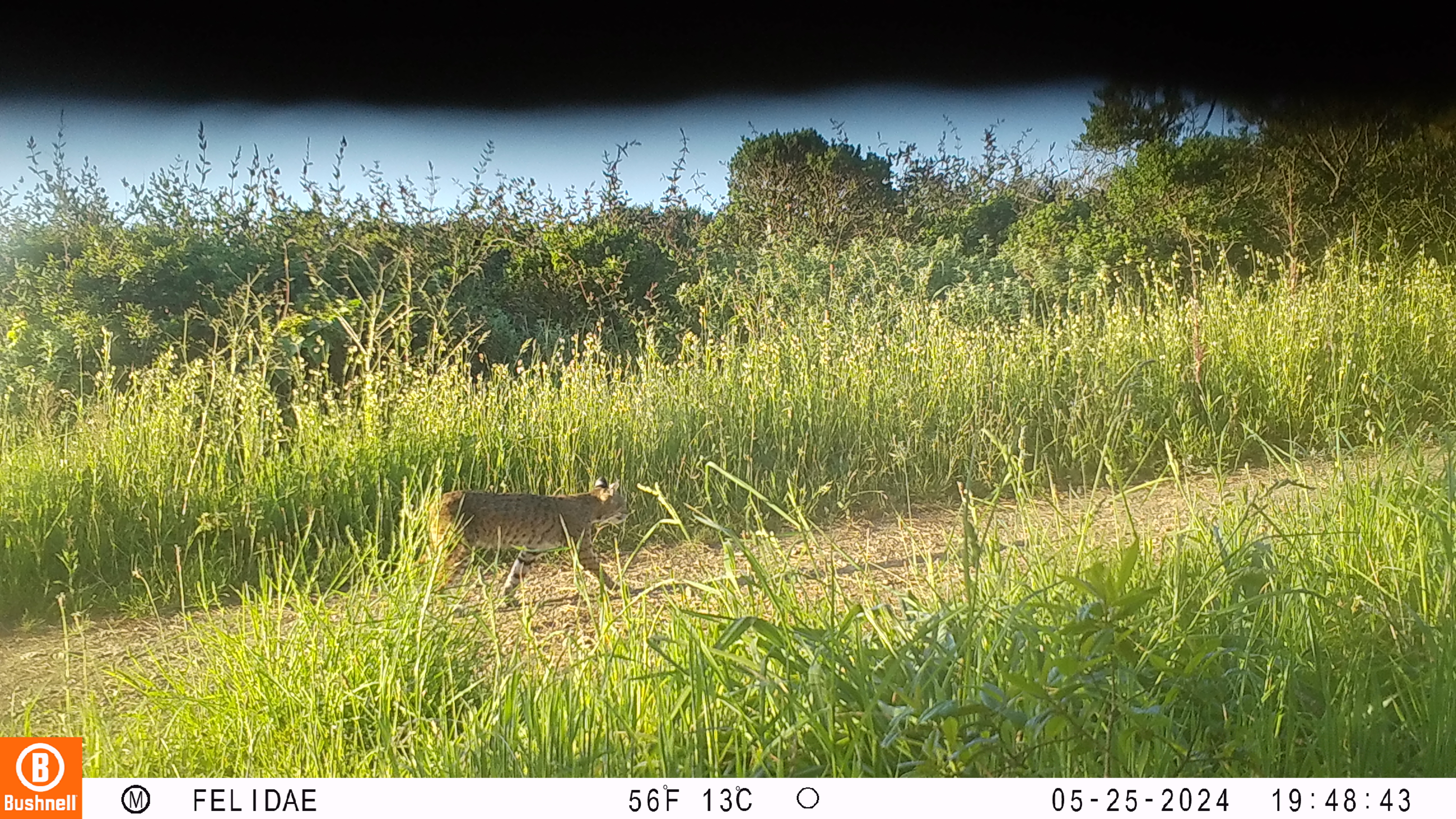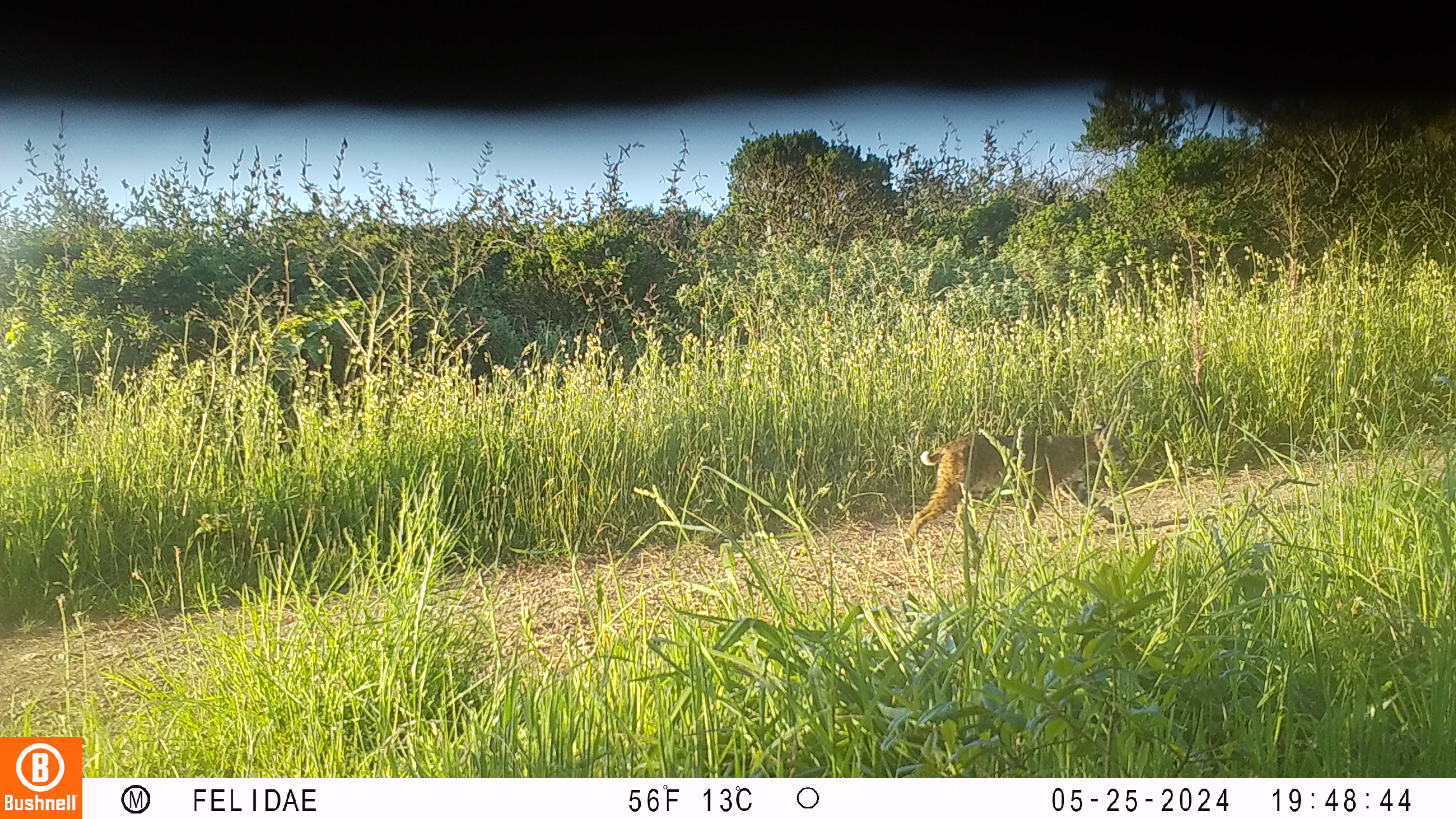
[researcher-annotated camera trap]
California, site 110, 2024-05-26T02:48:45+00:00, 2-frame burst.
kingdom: Animalia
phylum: Chordata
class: Mammalia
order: Carnivora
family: Felidae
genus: Lynx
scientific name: Lynx rufus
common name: bobcat